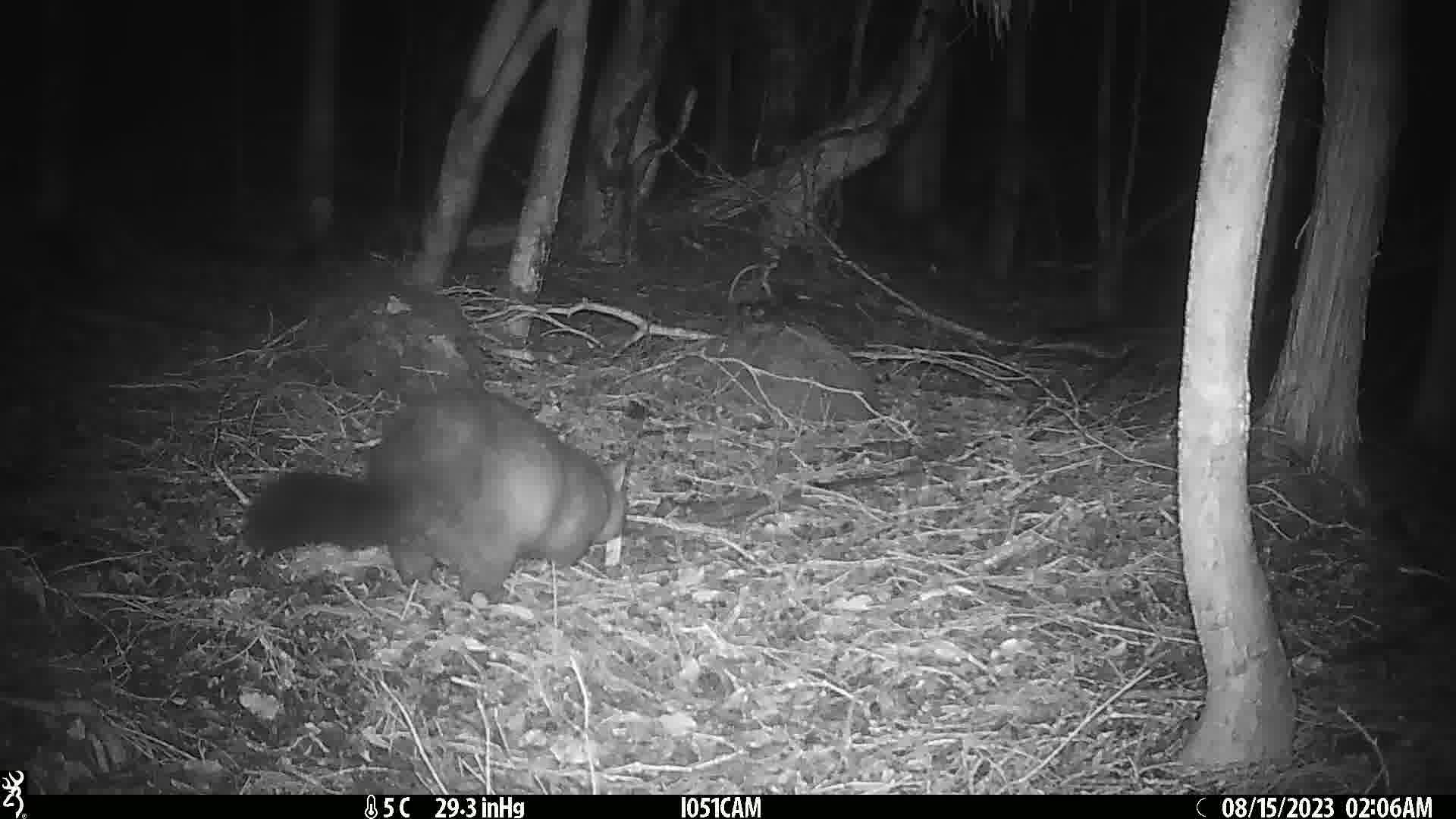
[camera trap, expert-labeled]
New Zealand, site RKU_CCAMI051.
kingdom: Animalia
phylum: Chordata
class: Mammalia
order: Diprotodontia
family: Phalangeridae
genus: Trichosurus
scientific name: Trichosurus vulpecula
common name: common brushtail possum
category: possum